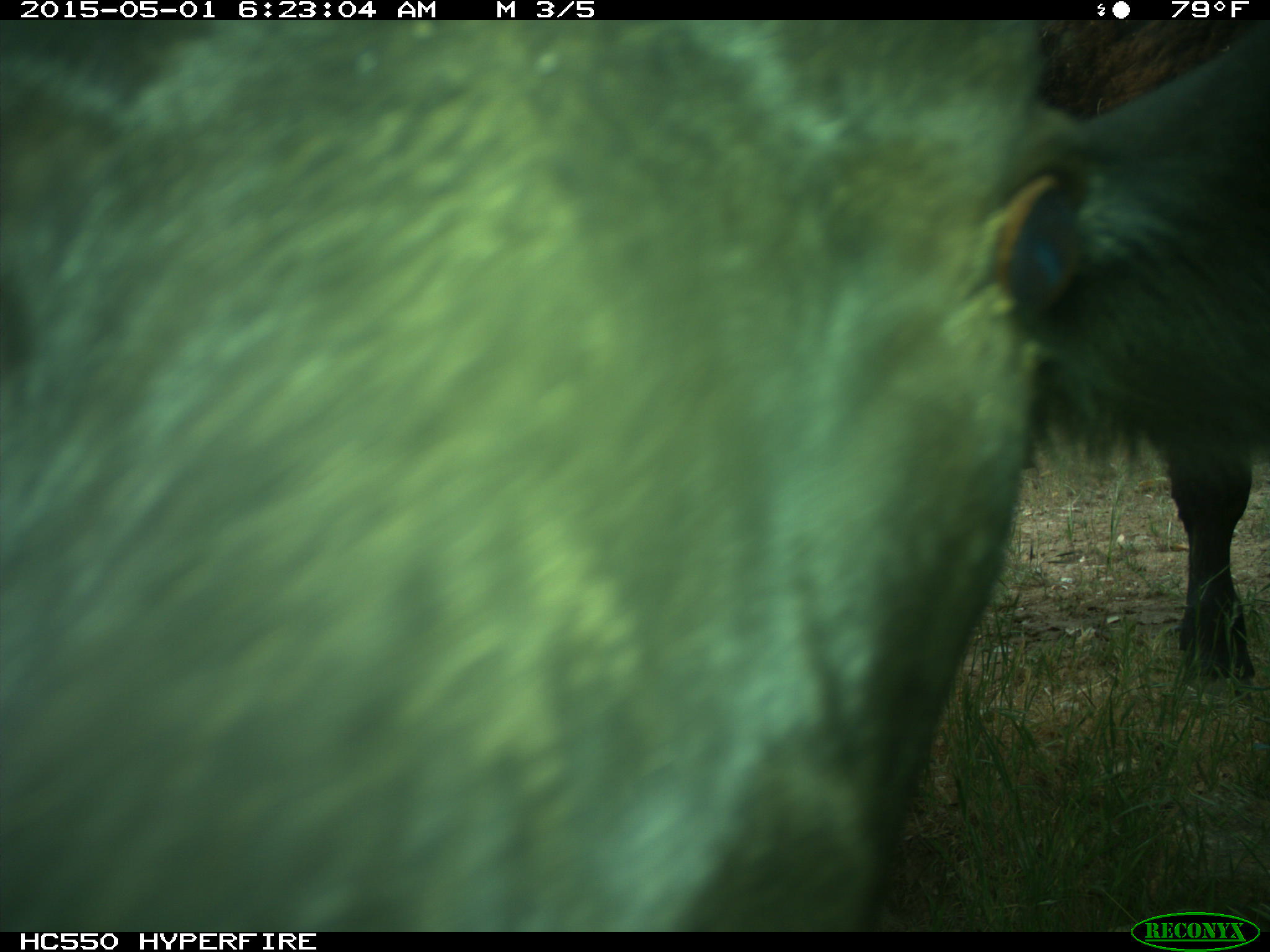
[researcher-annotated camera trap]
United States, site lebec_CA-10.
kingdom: Animalia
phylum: Chordata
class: Mammalia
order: Artiodactyla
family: Bovidae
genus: Bos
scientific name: Bos taurus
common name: domestic cow